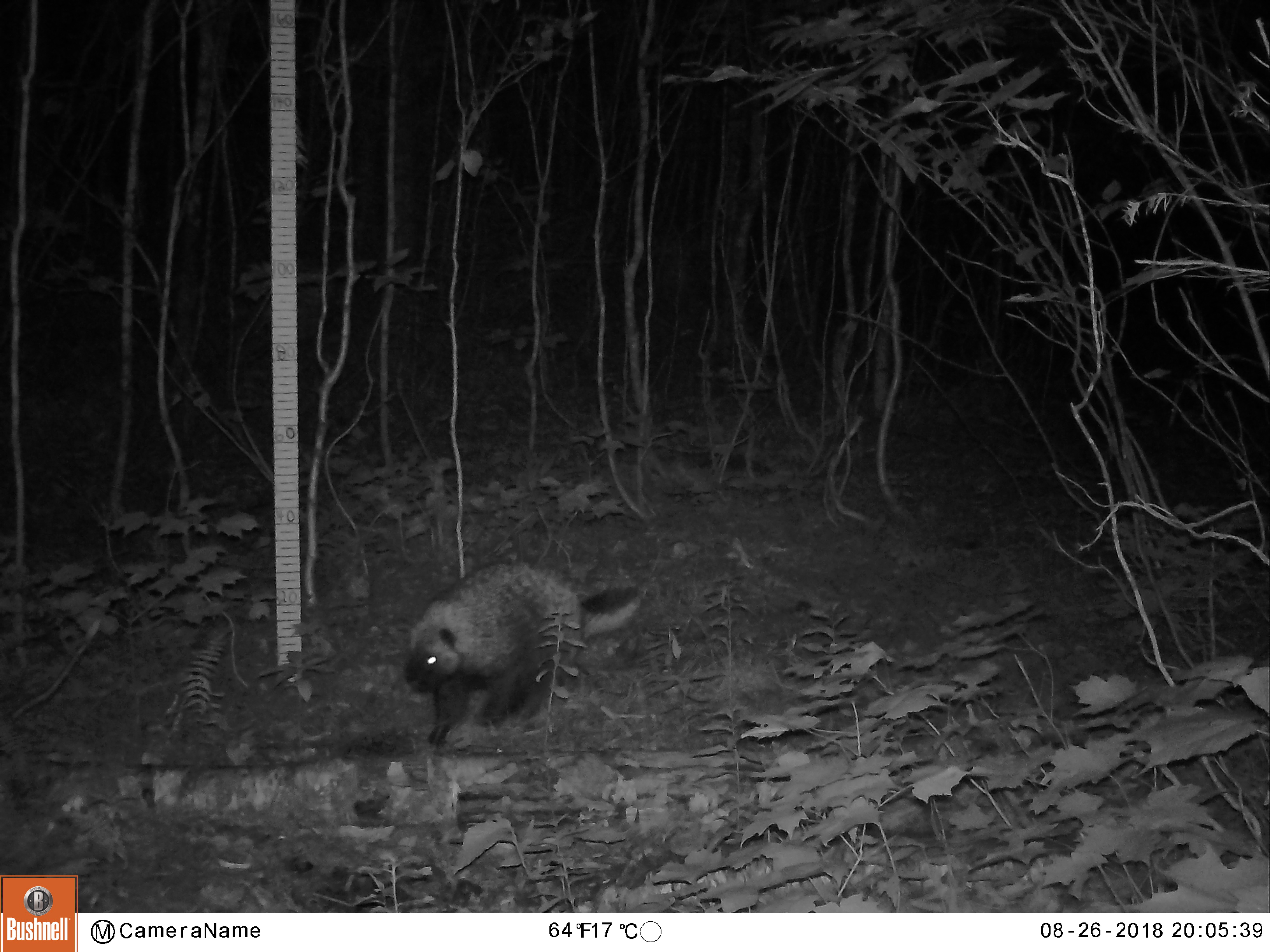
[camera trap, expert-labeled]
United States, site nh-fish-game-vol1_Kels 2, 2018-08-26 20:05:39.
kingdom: Animalia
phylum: Chordata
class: Mammalia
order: Rodentia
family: Erethizontidae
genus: Erethizon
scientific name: Erethizon dorsatum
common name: porcupine